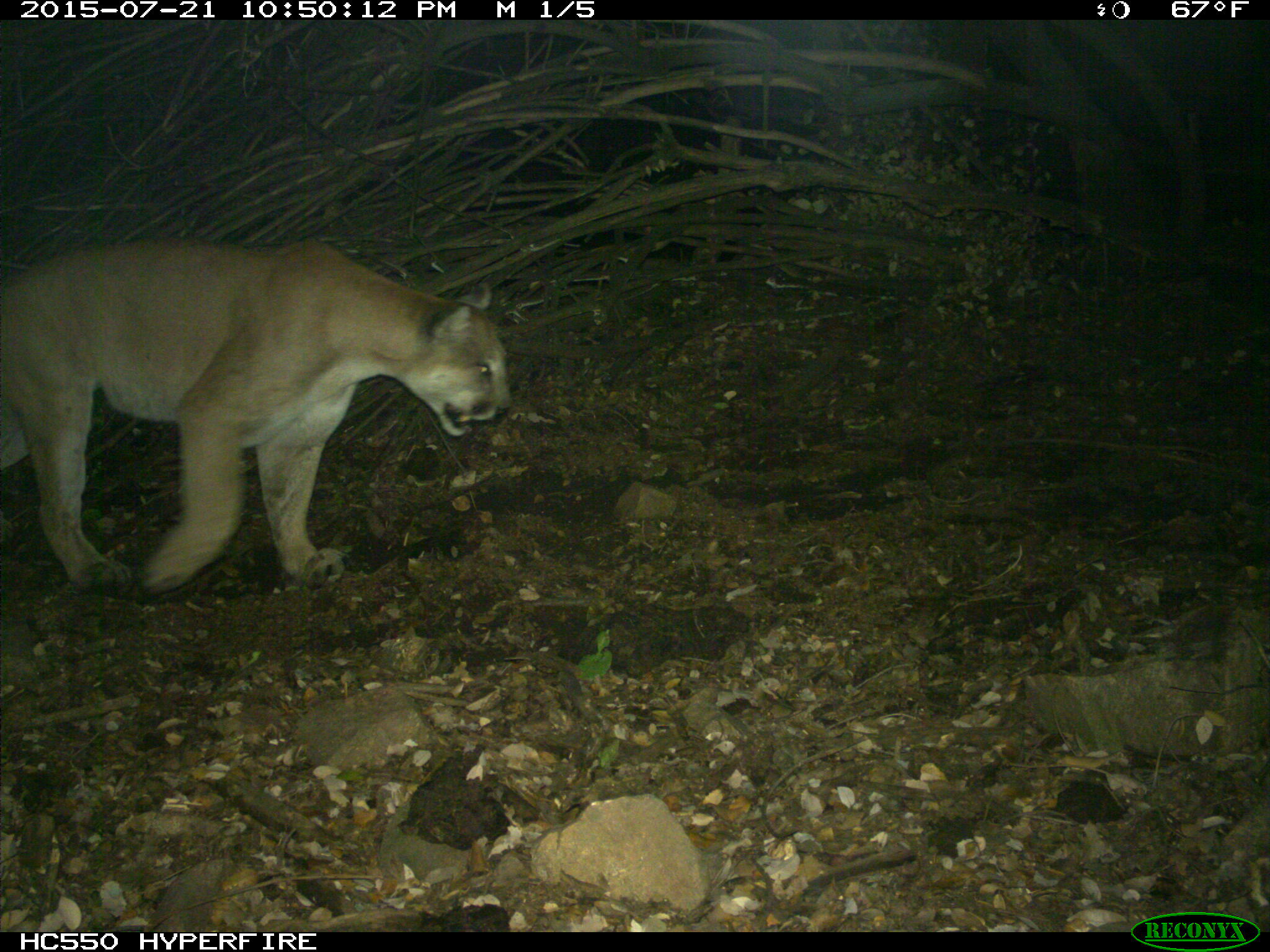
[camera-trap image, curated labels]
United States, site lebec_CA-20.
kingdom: Animalia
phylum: Chordata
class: Mammalia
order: Carnivora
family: Felidae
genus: Puma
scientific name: Puma concolor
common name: mountain lion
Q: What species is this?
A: Puma concolor (mountain lion).